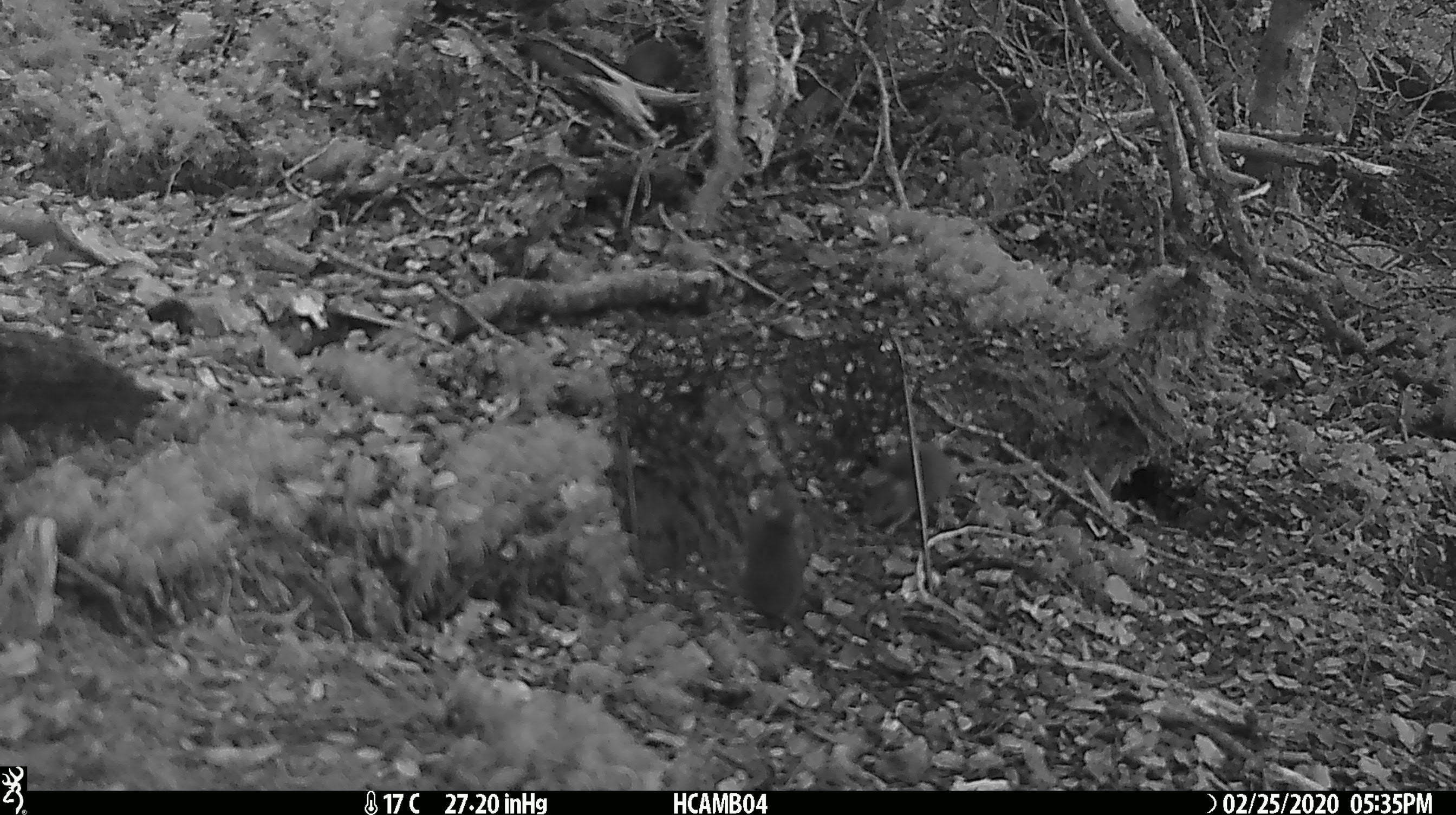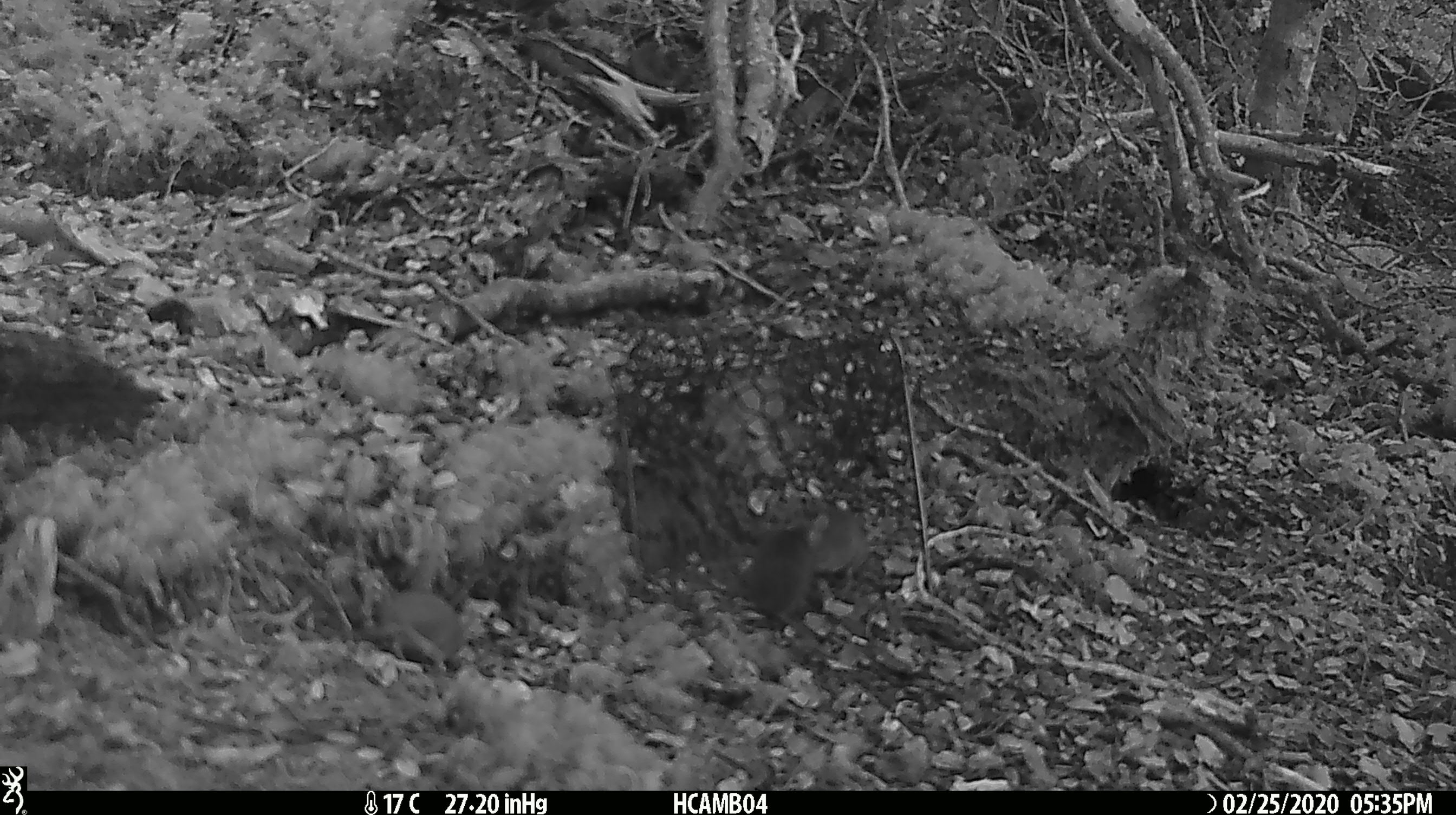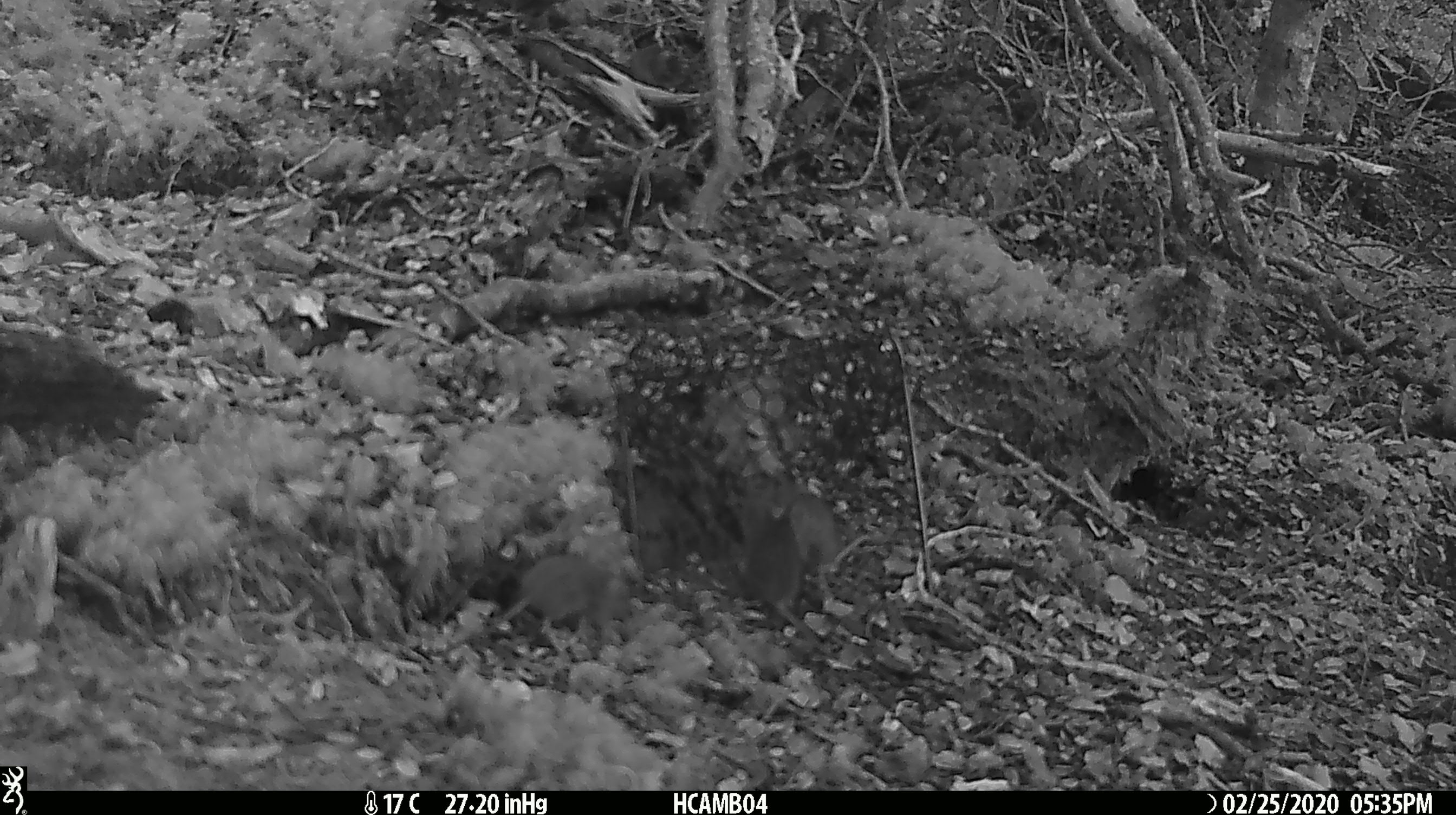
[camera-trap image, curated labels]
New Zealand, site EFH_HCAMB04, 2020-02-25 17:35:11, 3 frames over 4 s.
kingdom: Animalia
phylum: Chordata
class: Mammalia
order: Rodentia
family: Muridae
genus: Mus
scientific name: Mus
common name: mouse